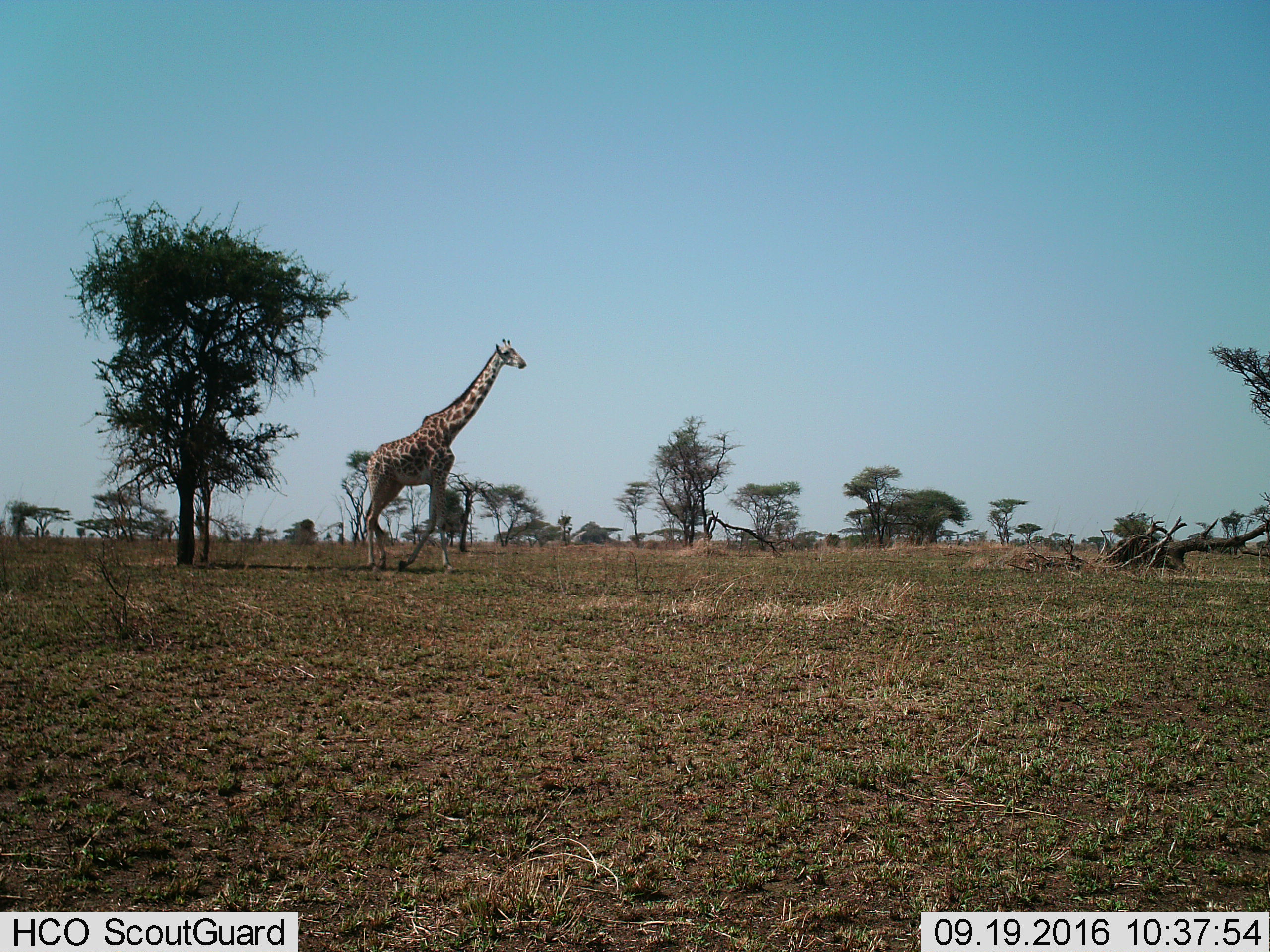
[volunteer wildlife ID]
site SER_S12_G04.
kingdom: Animalia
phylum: Chordata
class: Mammalia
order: Artiodactyla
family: Giraffidae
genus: Giraffa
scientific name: Giraffa camelopardalis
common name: giraffe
Giraffe (Giraffa camelopardalis), count 1. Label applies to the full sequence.